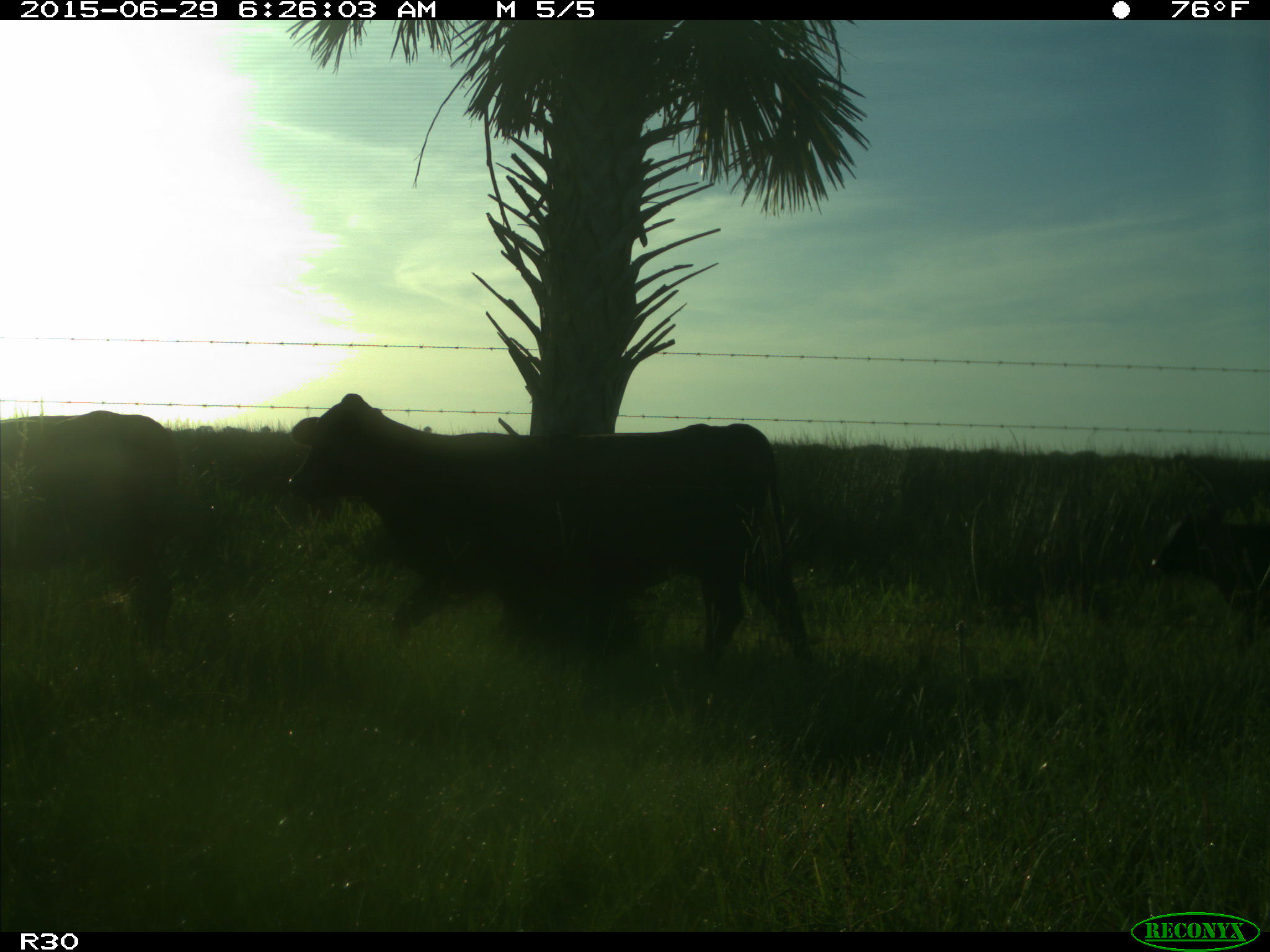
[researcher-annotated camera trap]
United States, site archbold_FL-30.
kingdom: Animalia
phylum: Chordata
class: Mammalia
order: Artiodactyla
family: Bovidae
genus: Bos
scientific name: Bos taurus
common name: domestic cow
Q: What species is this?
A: Bos taurus (domestic cow).